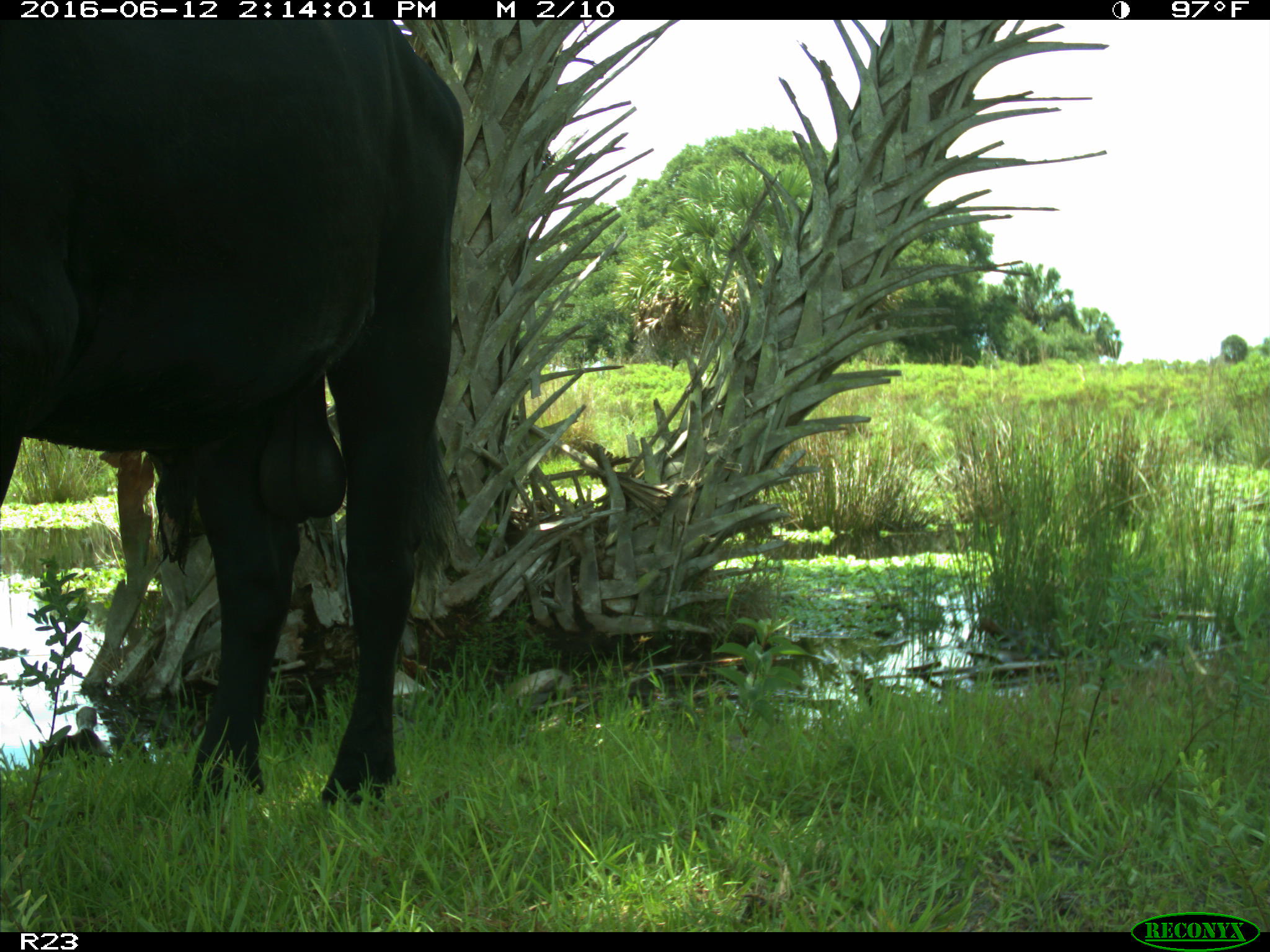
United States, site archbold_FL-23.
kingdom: Animalia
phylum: Chordata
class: Mammalia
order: Artiodactyla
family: Bovidae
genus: Bos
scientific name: Bos taurus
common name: domestic cow